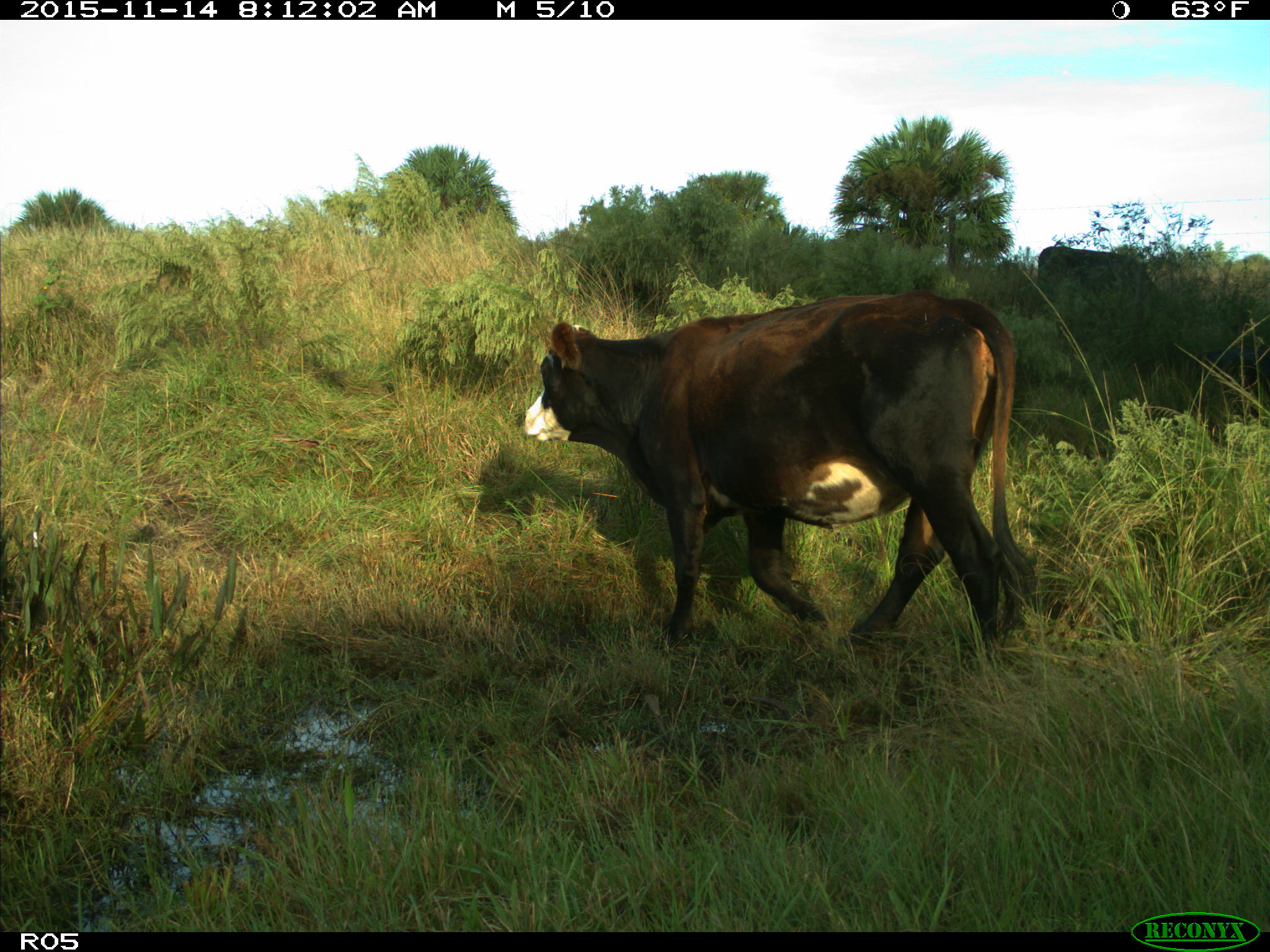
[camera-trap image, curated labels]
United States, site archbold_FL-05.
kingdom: Animalia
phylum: Chordata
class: Mammalia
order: Artiodactyla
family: Bovidae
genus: Bos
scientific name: Bos taurus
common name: domestic cow